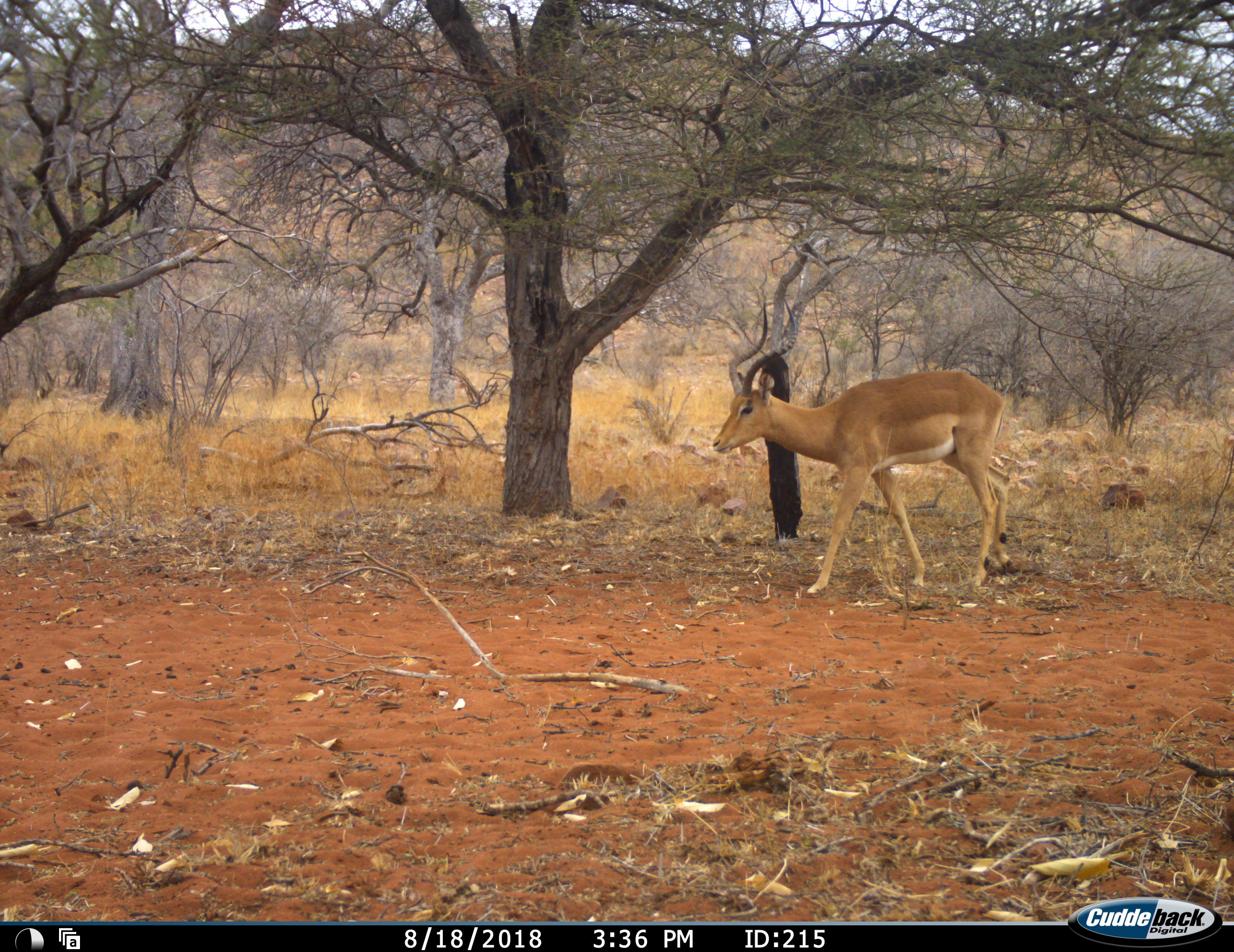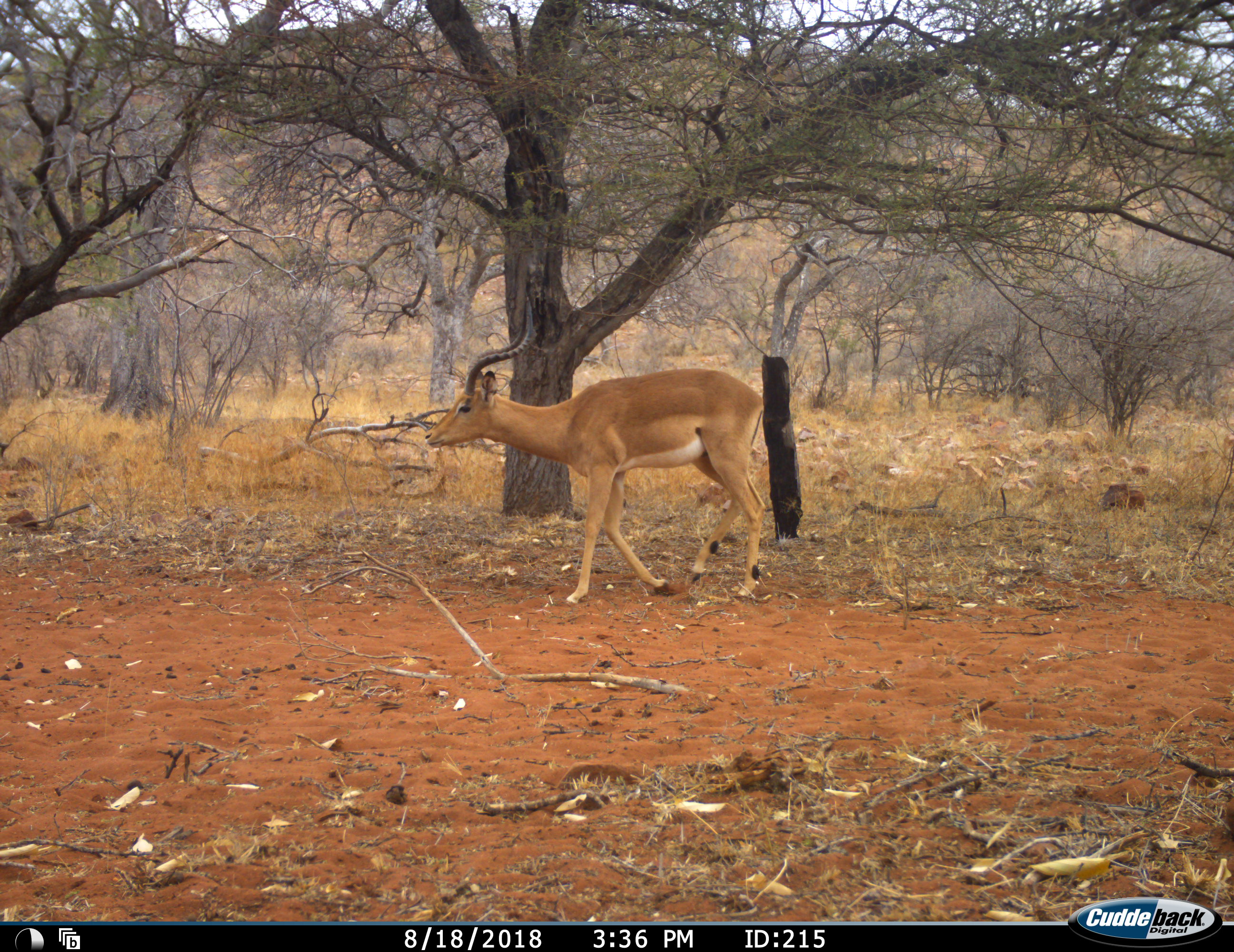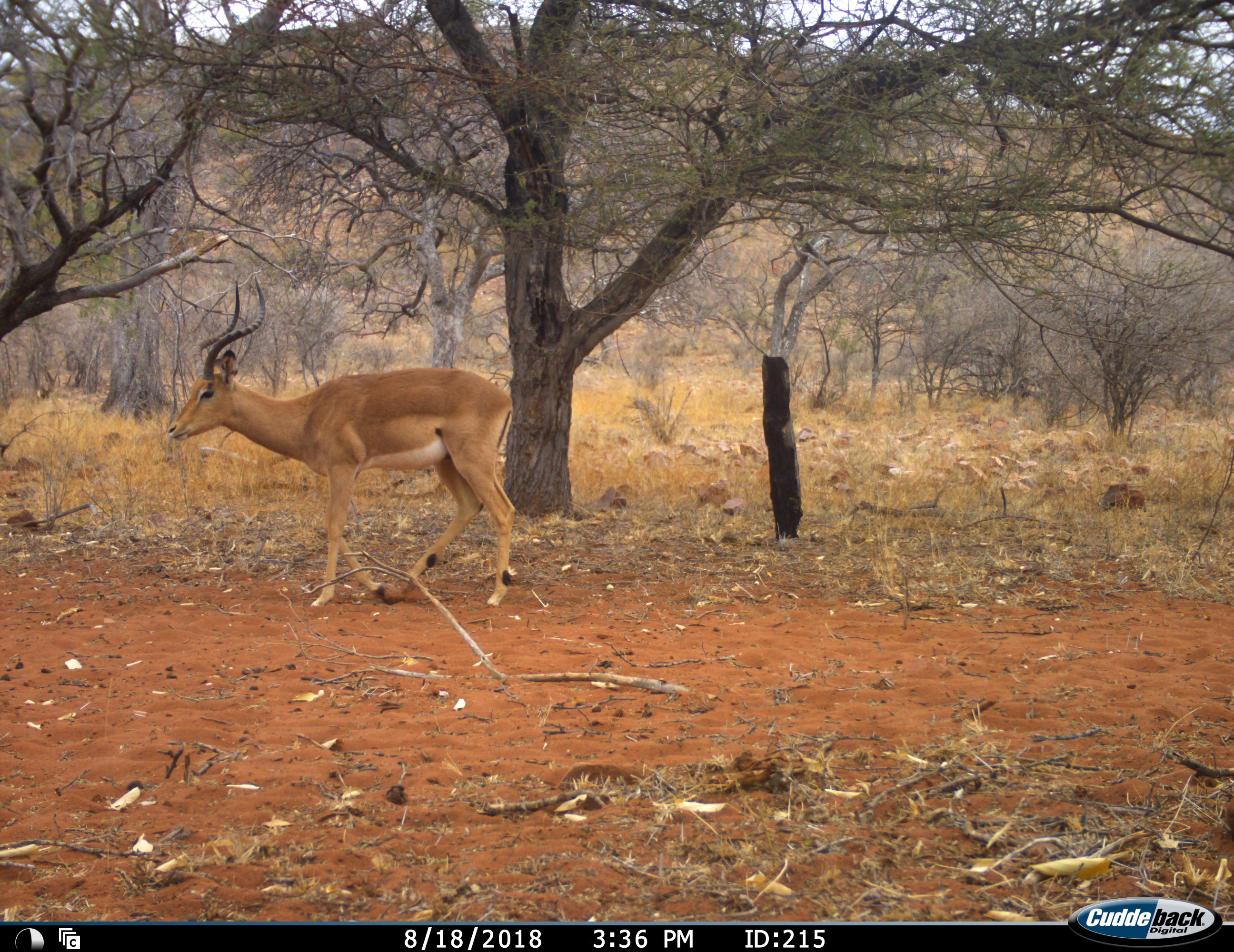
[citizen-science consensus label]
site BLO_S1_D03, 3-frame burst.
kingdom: Animalia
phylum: Chordata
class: Mammalia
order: Artiodactyla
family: Bovidae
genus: Aepyceros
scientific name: Aepyceros melampus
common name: impala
Impala (Aepyceros melampus), count 1. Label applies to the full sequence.